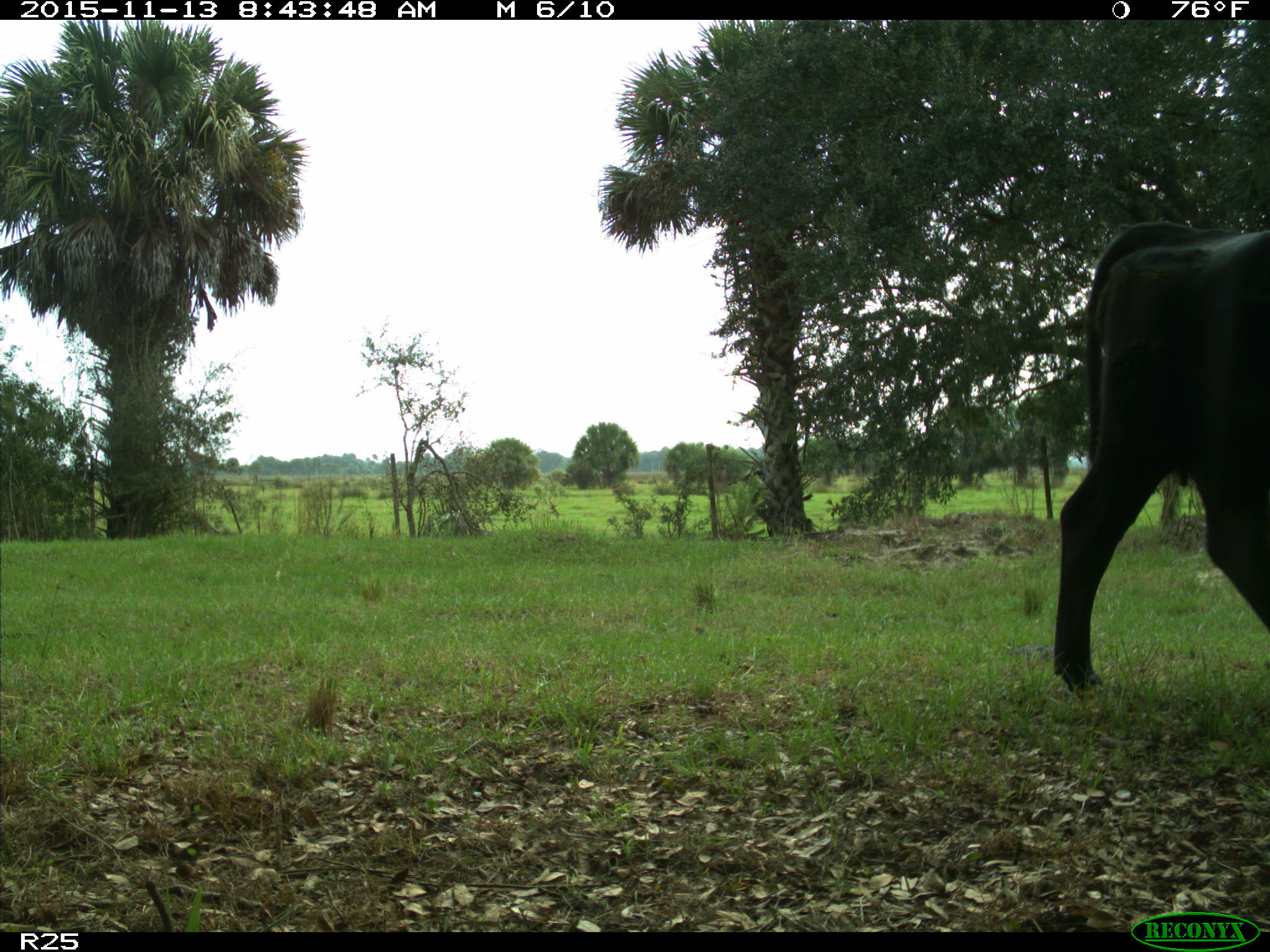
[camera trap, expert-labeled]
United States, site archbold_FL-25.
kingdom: Animalia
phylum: Chordata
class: Mammalia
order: Artiodactyla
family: Bovidae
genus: Bos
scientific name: Bos taurus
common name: domestic cow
Bos taurus (domestic cow).